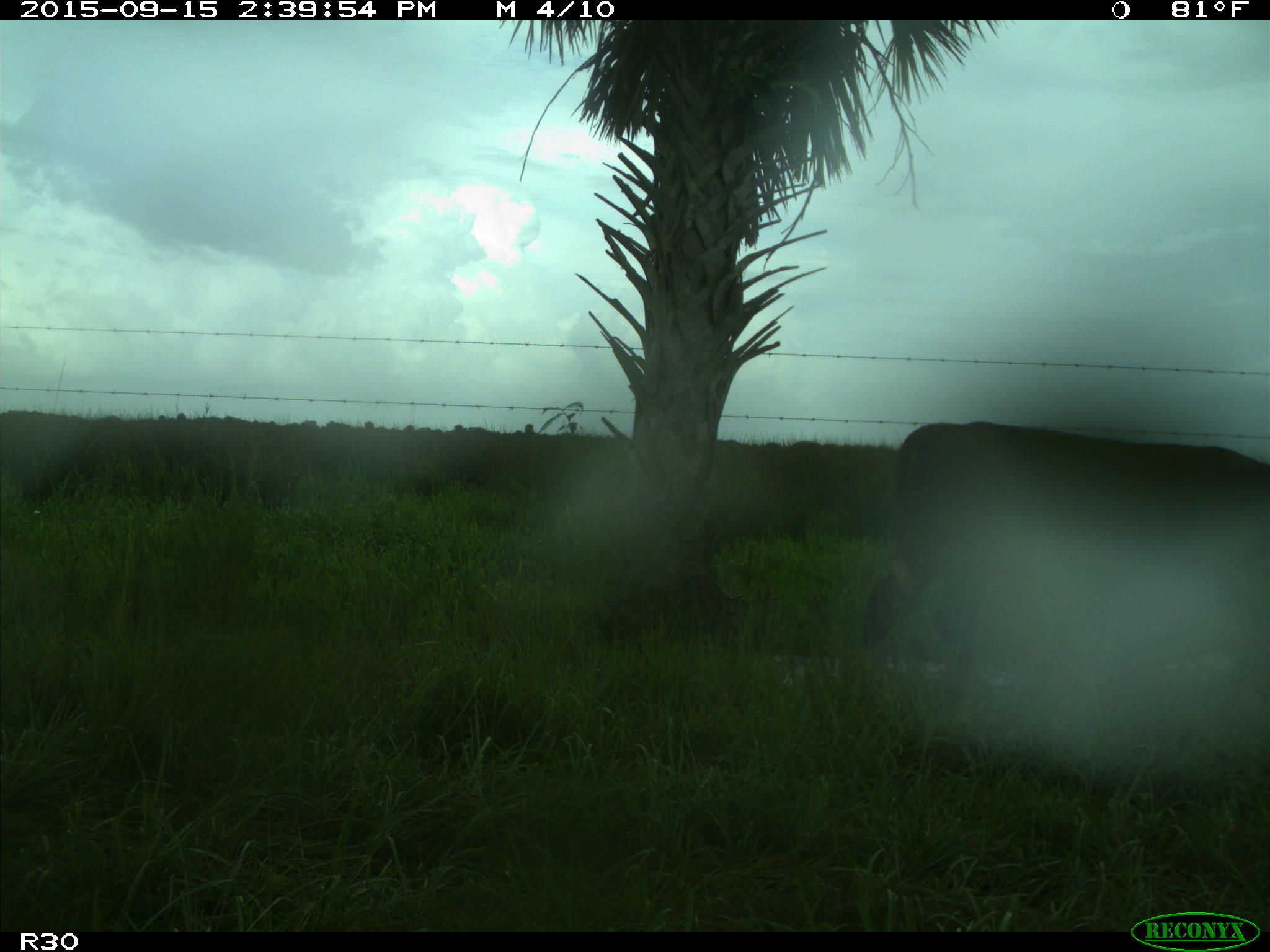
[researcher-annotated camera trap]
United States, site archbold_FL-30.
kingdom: Animalia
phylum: Chordata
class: Mammalia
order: Artiodactyla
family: Bovidae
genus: Bos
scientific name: Bos taurus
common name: domestic cow